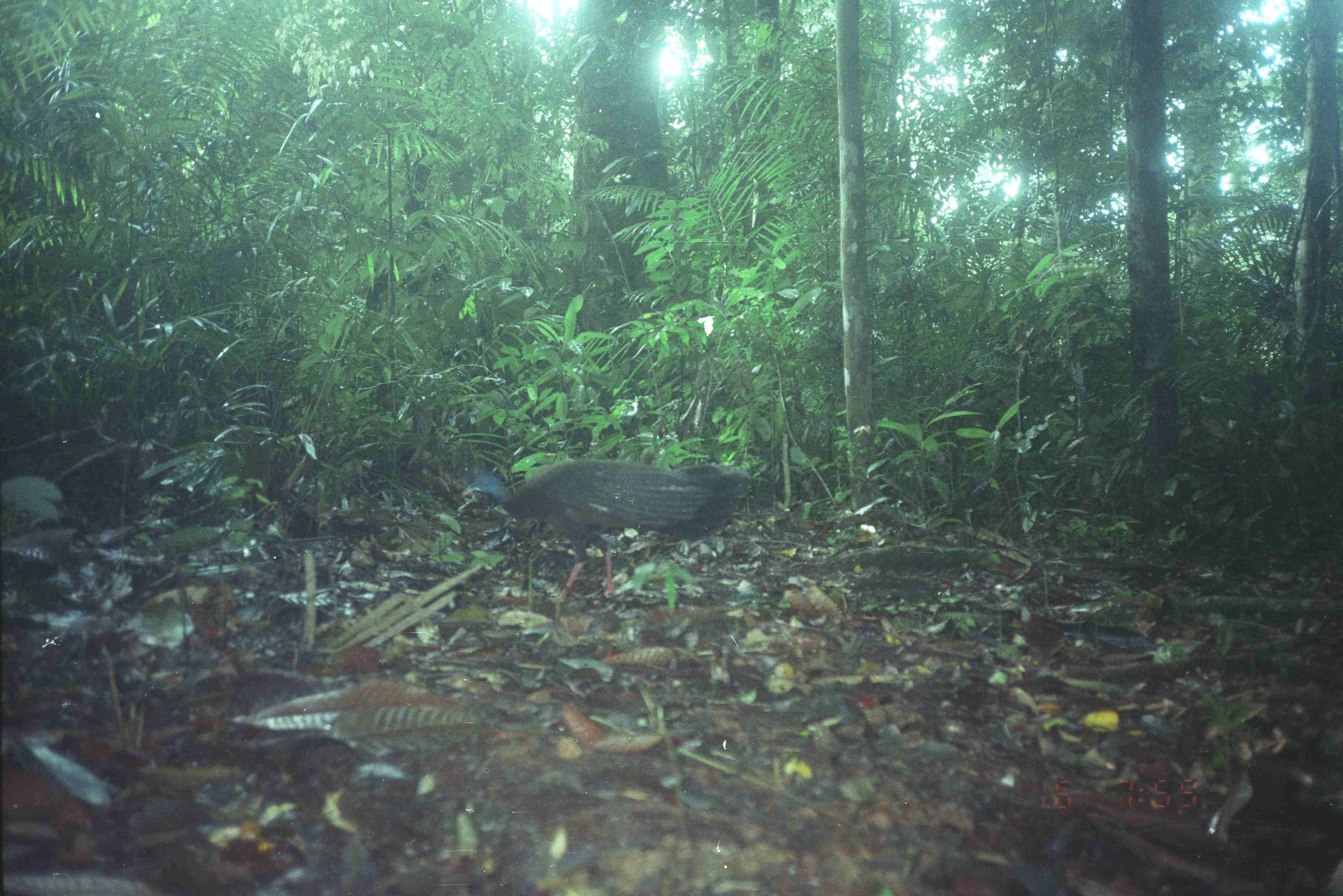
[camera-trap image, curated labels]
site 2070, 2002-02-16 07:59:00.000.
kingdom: Animalia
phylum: Chordata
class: Aves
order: Galliformes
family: Phasianidae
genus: Argusianus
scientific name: Argusianus argus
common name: great argus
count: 1